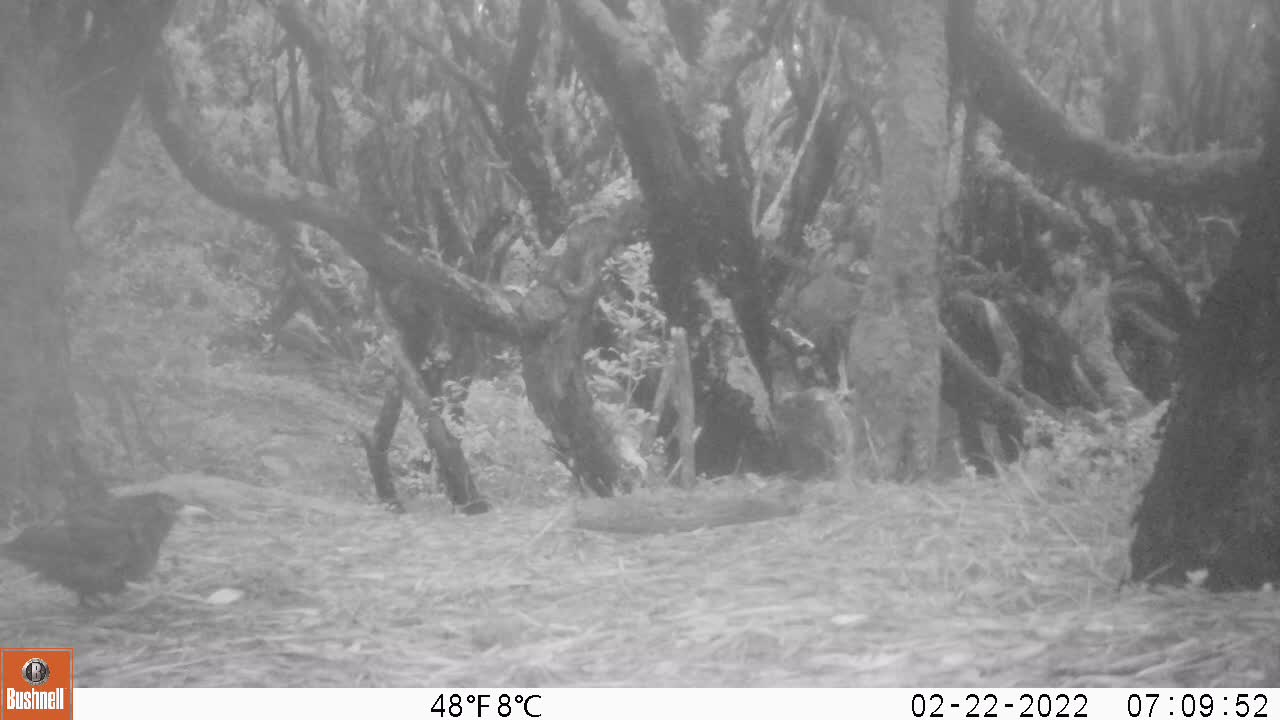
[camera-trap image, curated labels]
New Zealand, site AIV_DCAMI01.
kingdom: Animalia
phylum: Chordata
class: Aves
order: Passeriformes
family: Turdidae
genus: Turdus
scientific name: Turdus merula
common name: eurasian blackbird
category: blackbird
Blackbird (eurasian blackbird) (Turdus merula).